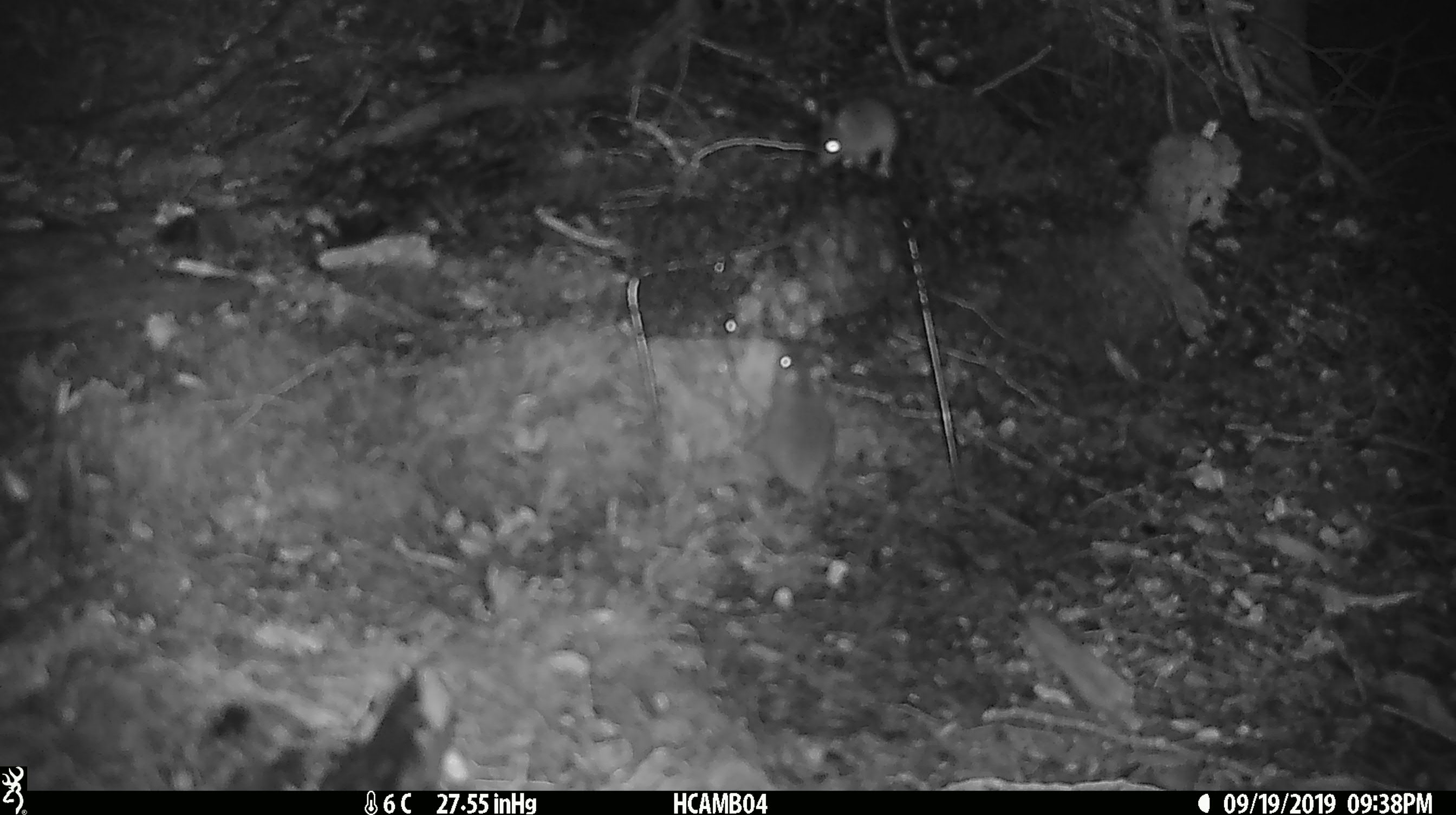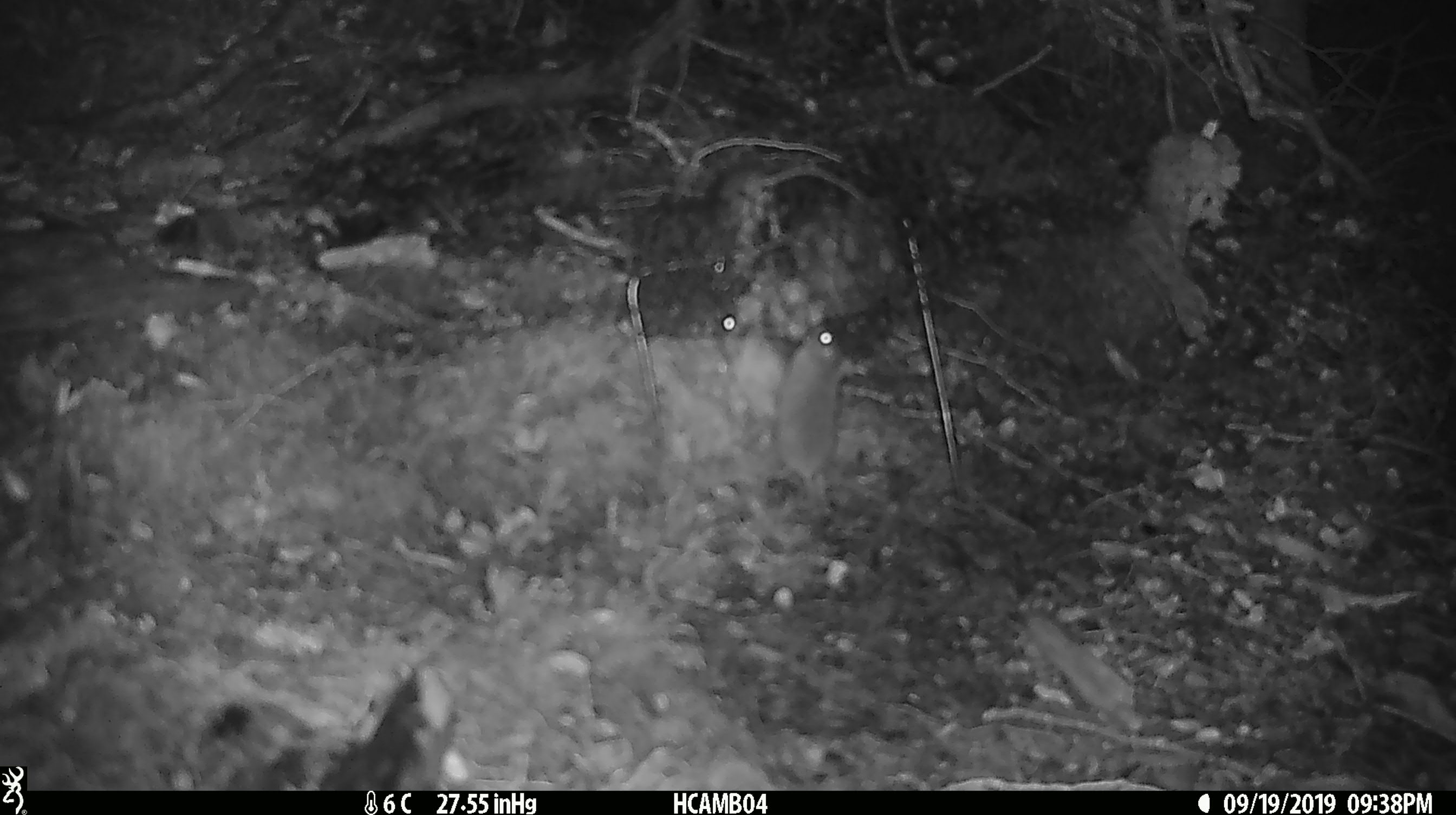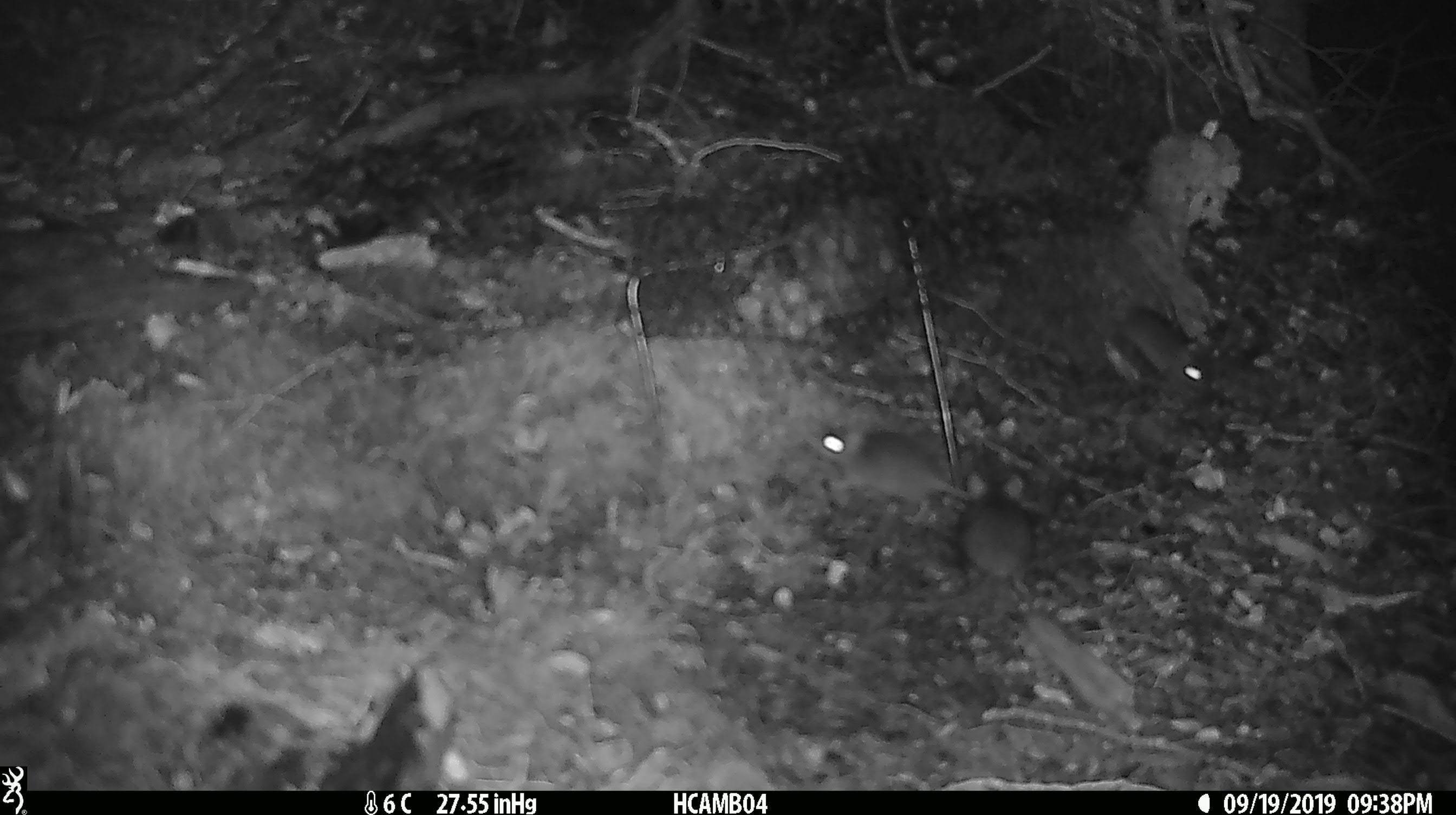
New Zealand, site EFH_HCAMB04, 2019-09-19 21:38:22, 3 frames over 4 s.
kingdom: Animalia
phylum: Chordata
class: Mammalia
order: Rodentia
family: Muridae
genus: Mus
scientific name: Mus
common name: mouse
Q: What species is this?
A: Mouse (Mus).